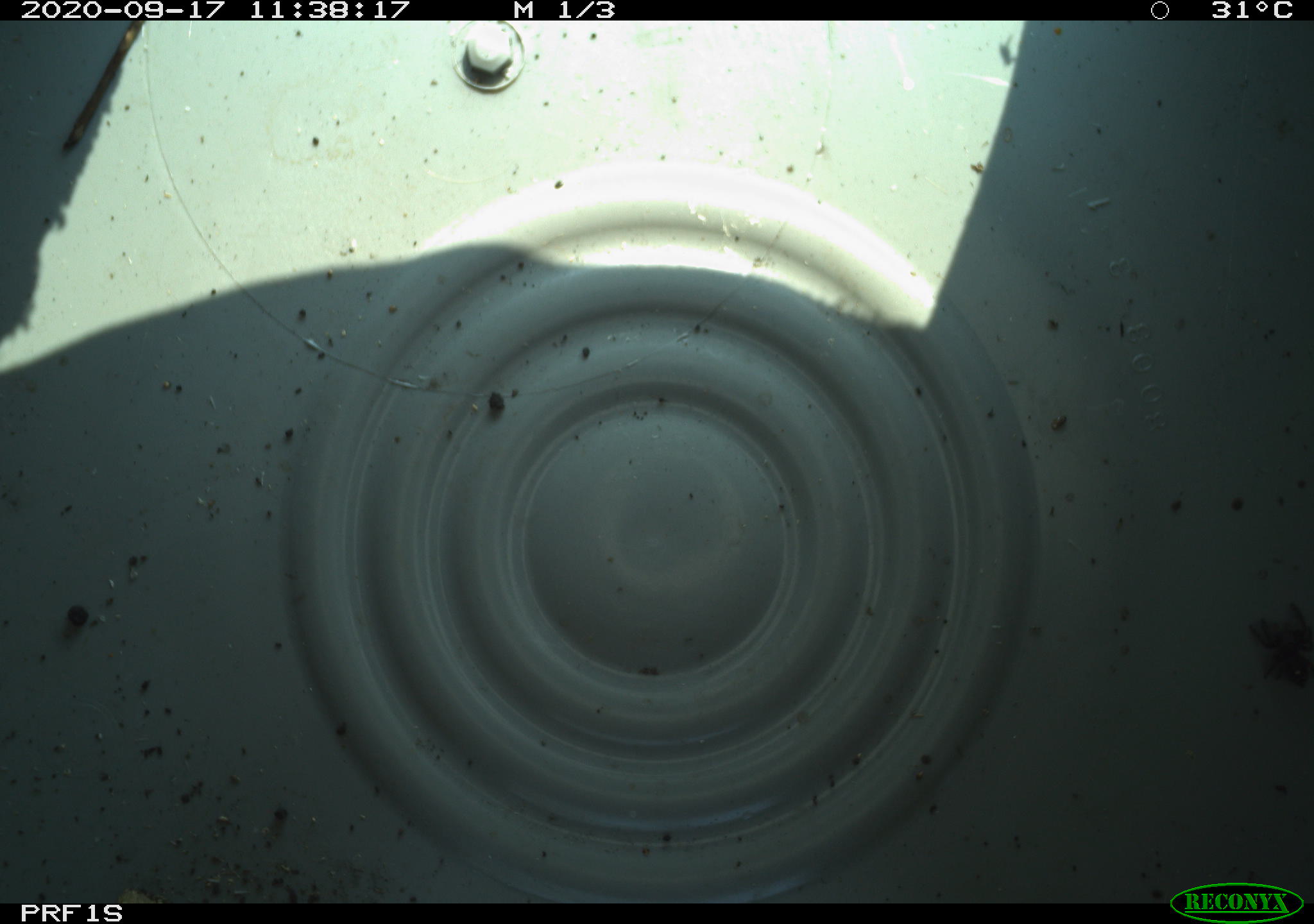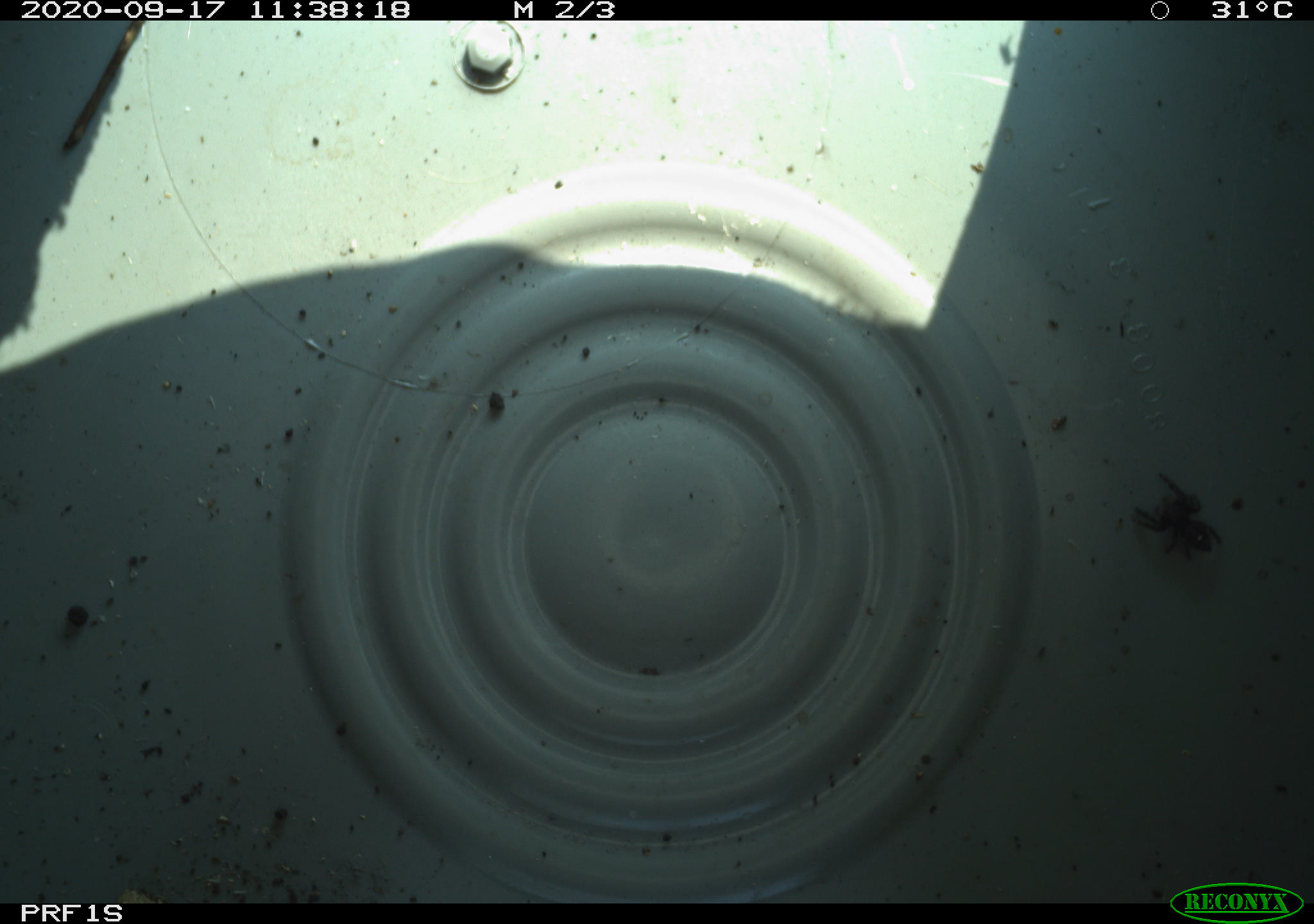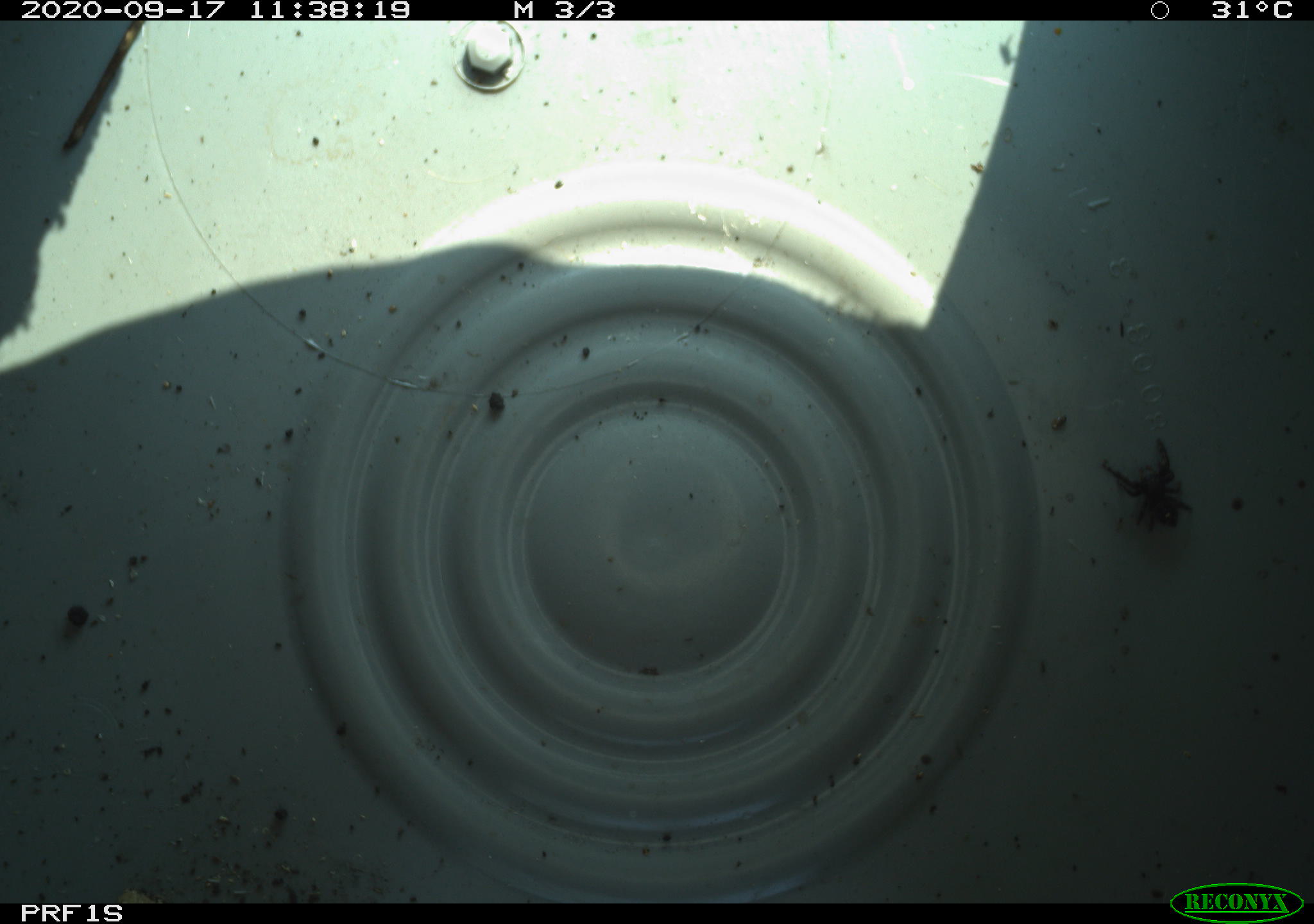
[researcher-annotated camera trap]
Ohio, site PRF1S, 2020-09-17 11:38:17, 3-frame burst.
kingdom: Animalia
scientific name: Animalia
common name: animal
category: invertebrate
Invertebrate (animal) (Animalia).